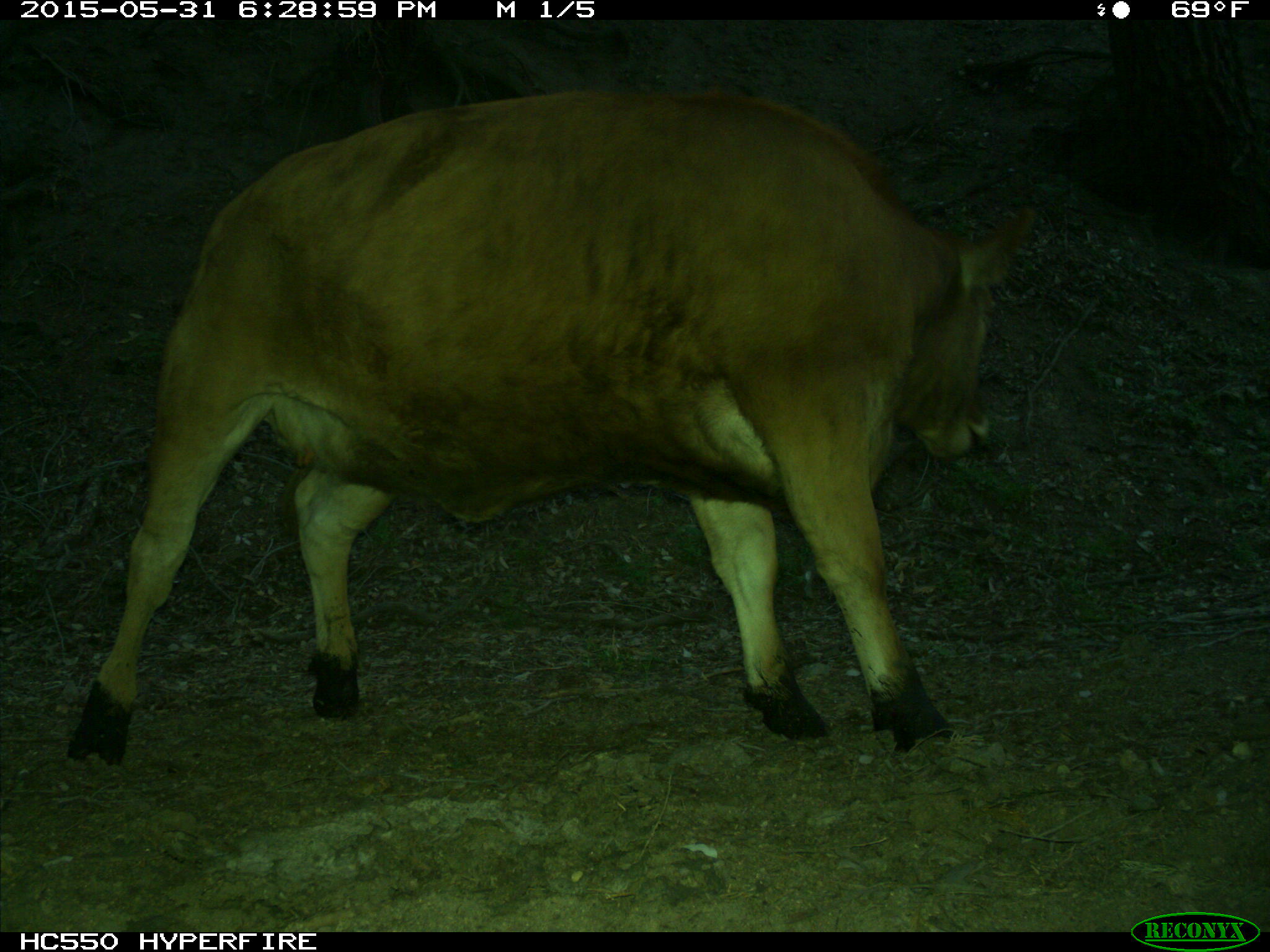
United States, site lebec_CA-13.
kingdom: Animalia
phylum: Chordata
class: Mammalia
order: Artiodactyla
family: Bovidae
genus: Bos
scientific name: Bos taurus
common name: domestic cow